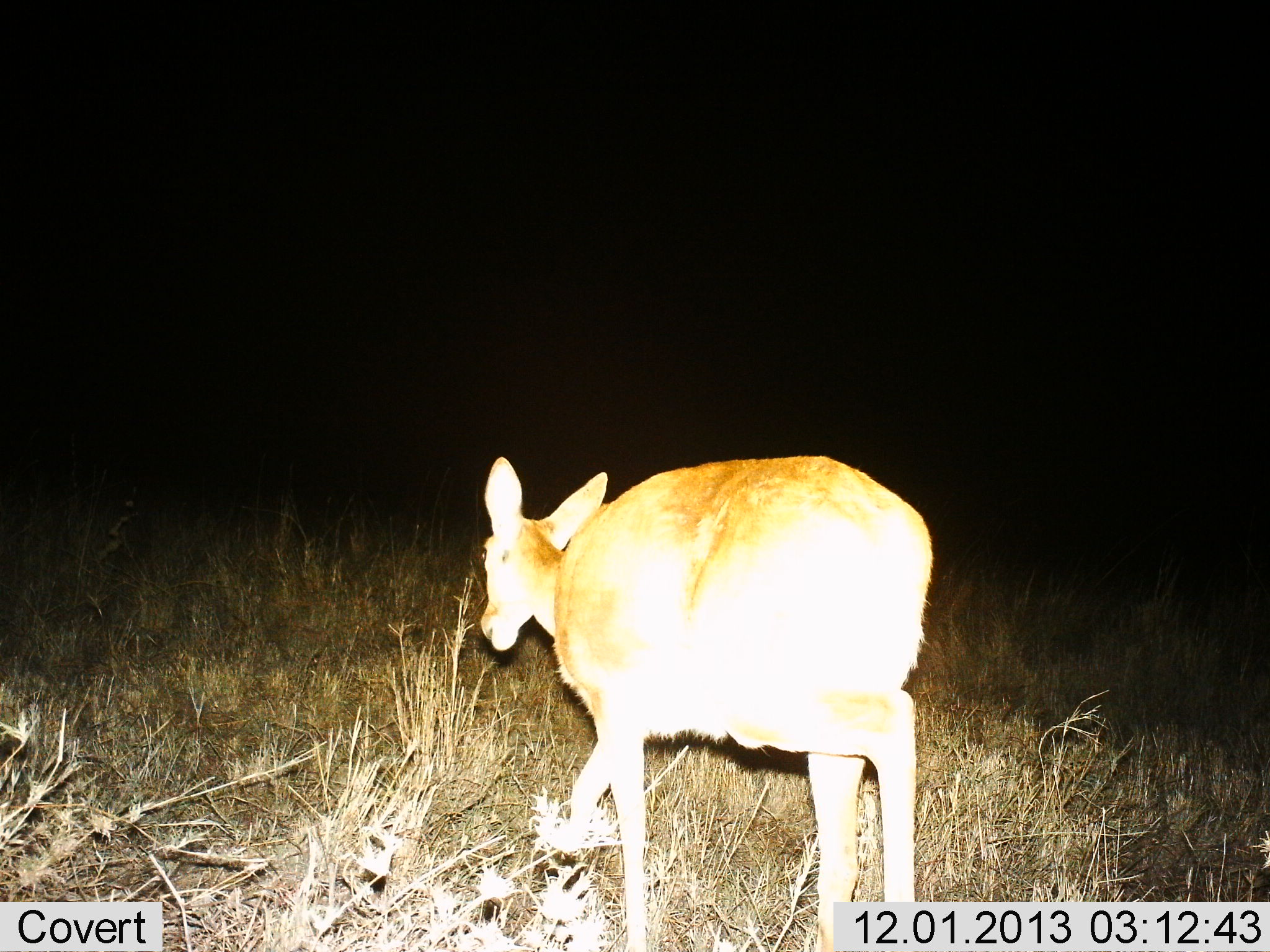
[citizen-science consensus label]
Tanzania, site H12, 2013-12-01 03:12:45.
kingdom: Animalia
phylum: Chordata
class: Mammalia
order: Artiodactyla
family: Bovidae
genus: Redunca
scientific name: Redunca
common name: reedbuck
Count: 1.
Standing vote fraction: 27%.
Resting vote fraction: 0%.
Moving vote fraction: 73%.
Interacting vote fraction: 0%.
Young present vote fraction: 0%.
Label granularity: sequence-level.